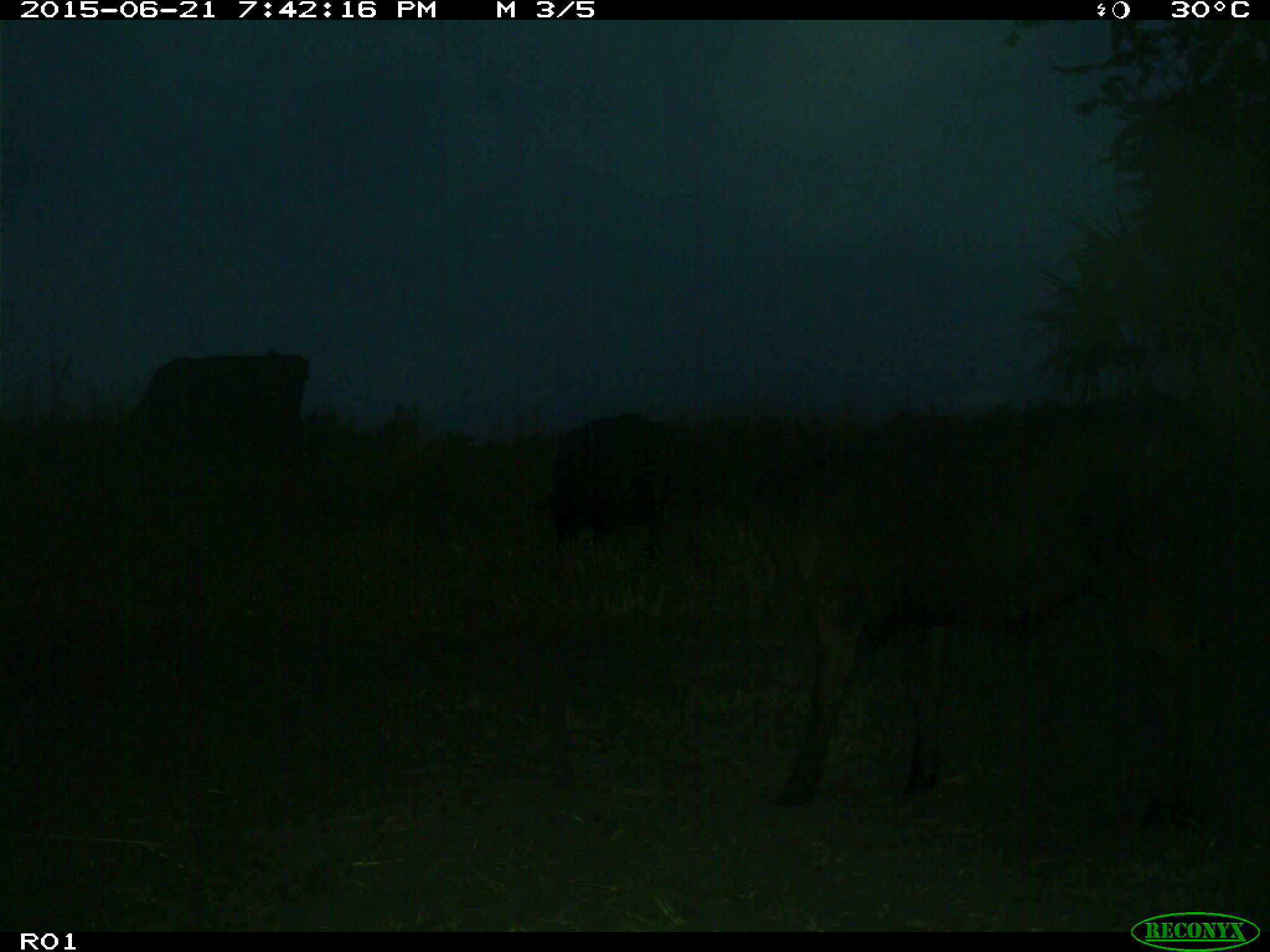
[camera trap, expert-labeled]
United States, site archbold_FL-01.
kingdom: Animalia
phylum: Chordata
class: Mammalia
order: Artiodactyla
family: Bovidae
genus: Bos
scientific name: Bos taurus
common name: domestic cow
Bos taurus (domestic cow).